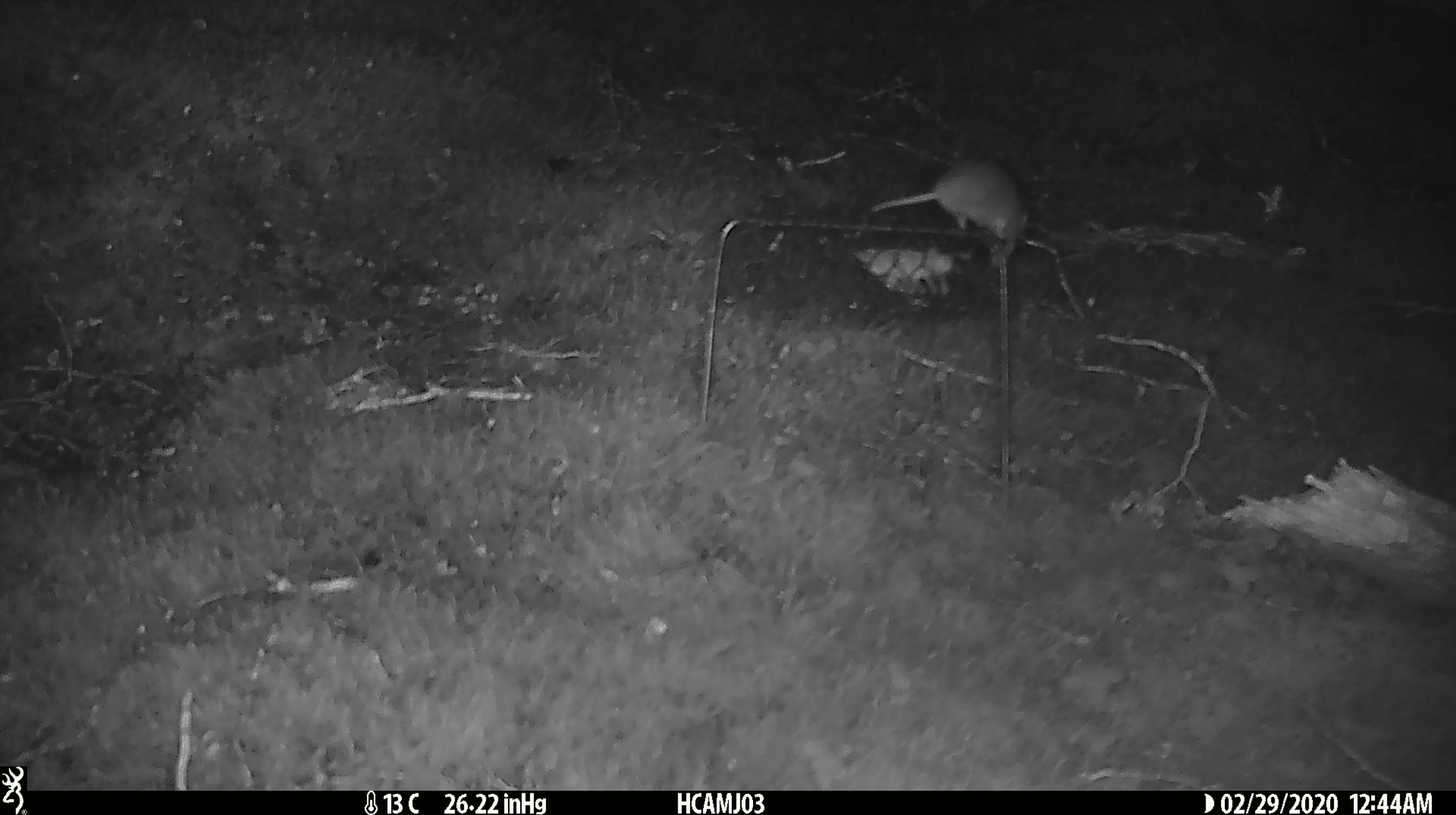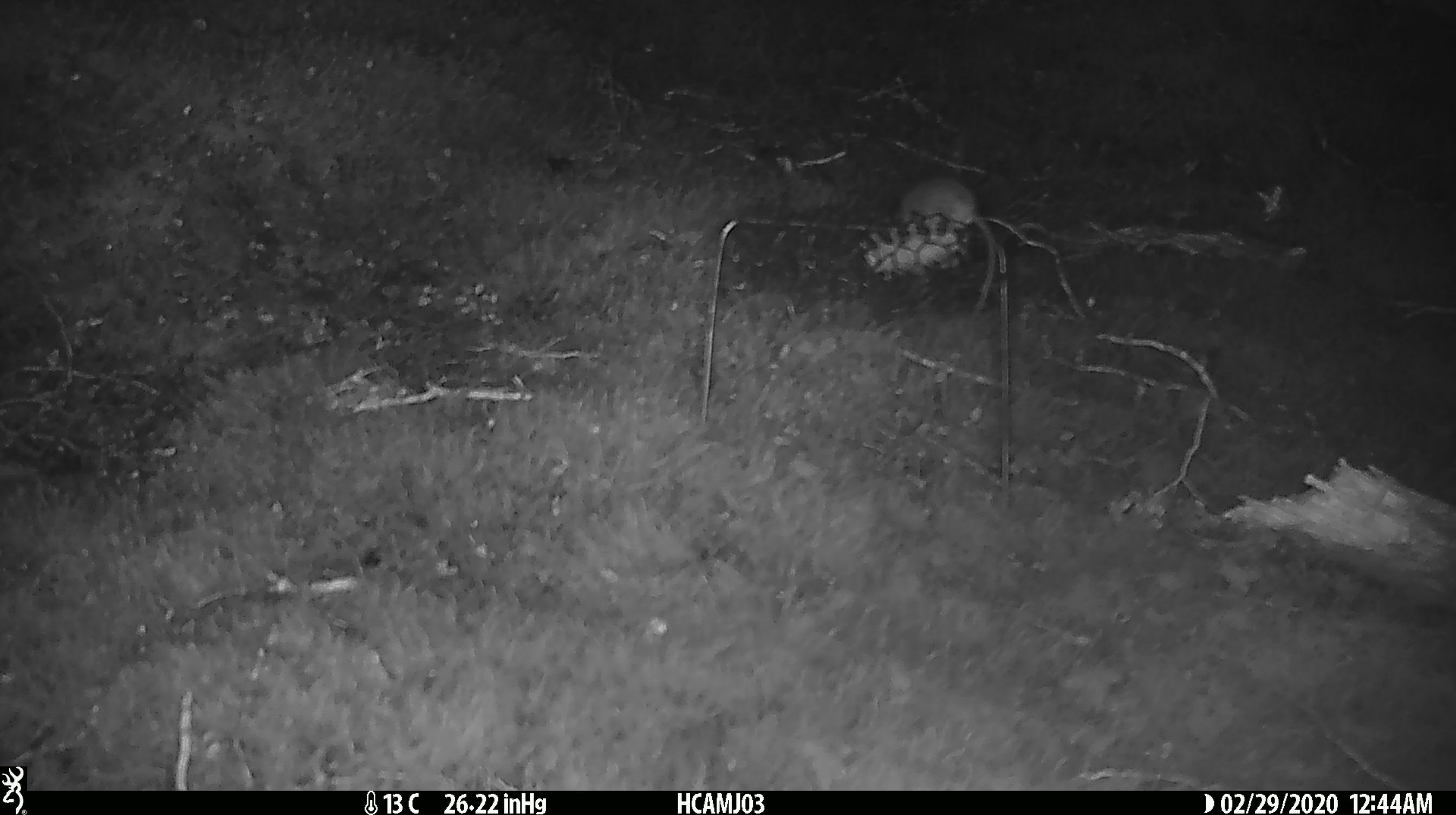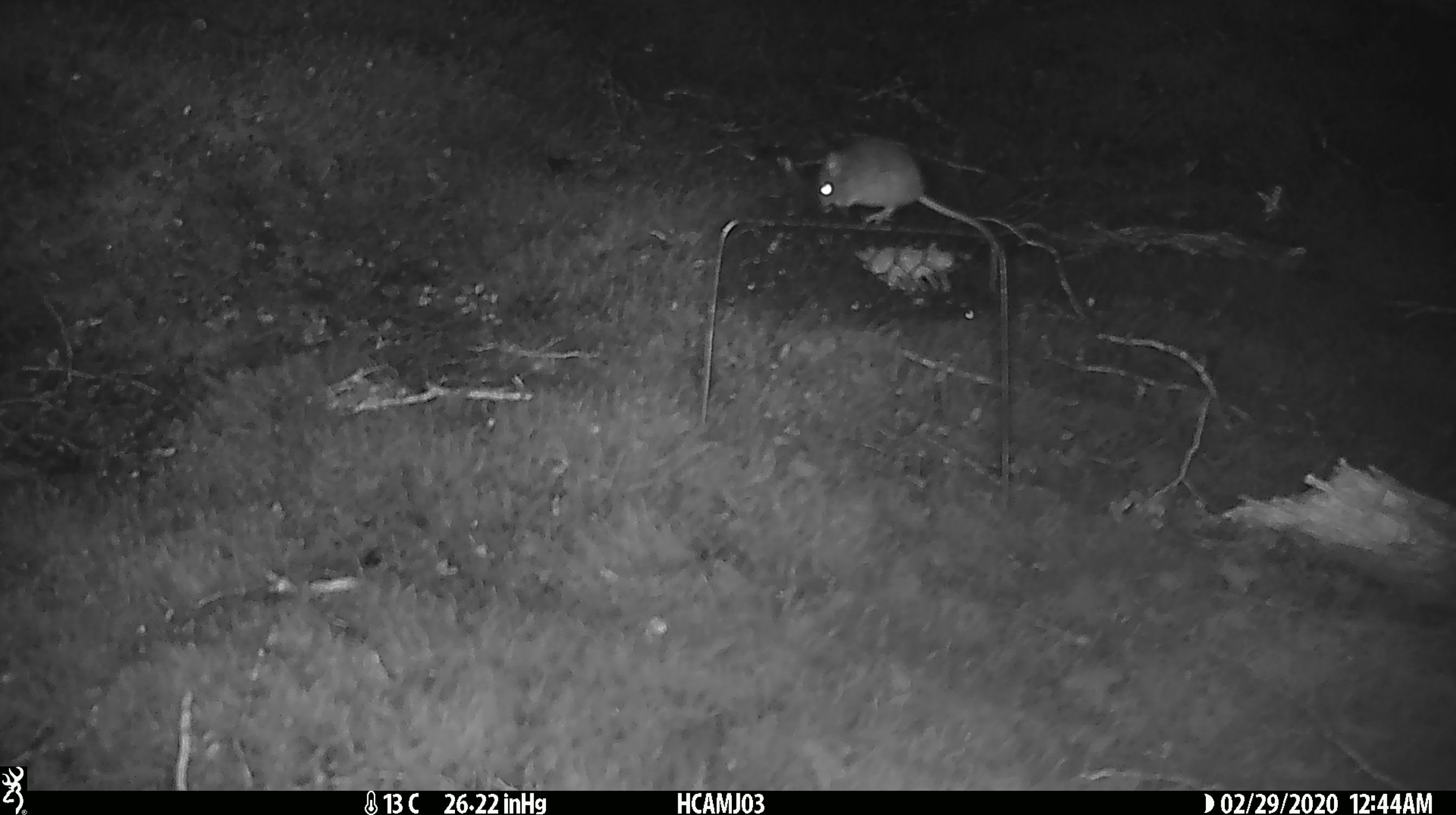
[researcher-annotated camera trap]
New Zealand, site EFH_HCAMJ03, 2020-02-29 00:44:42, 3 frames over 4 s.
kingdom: Animalia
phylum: Chordata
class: Mammalia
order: Rodentia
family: Muridae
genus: Mus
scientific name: Mus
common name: mouse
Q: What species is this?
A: Mouse (Mus).